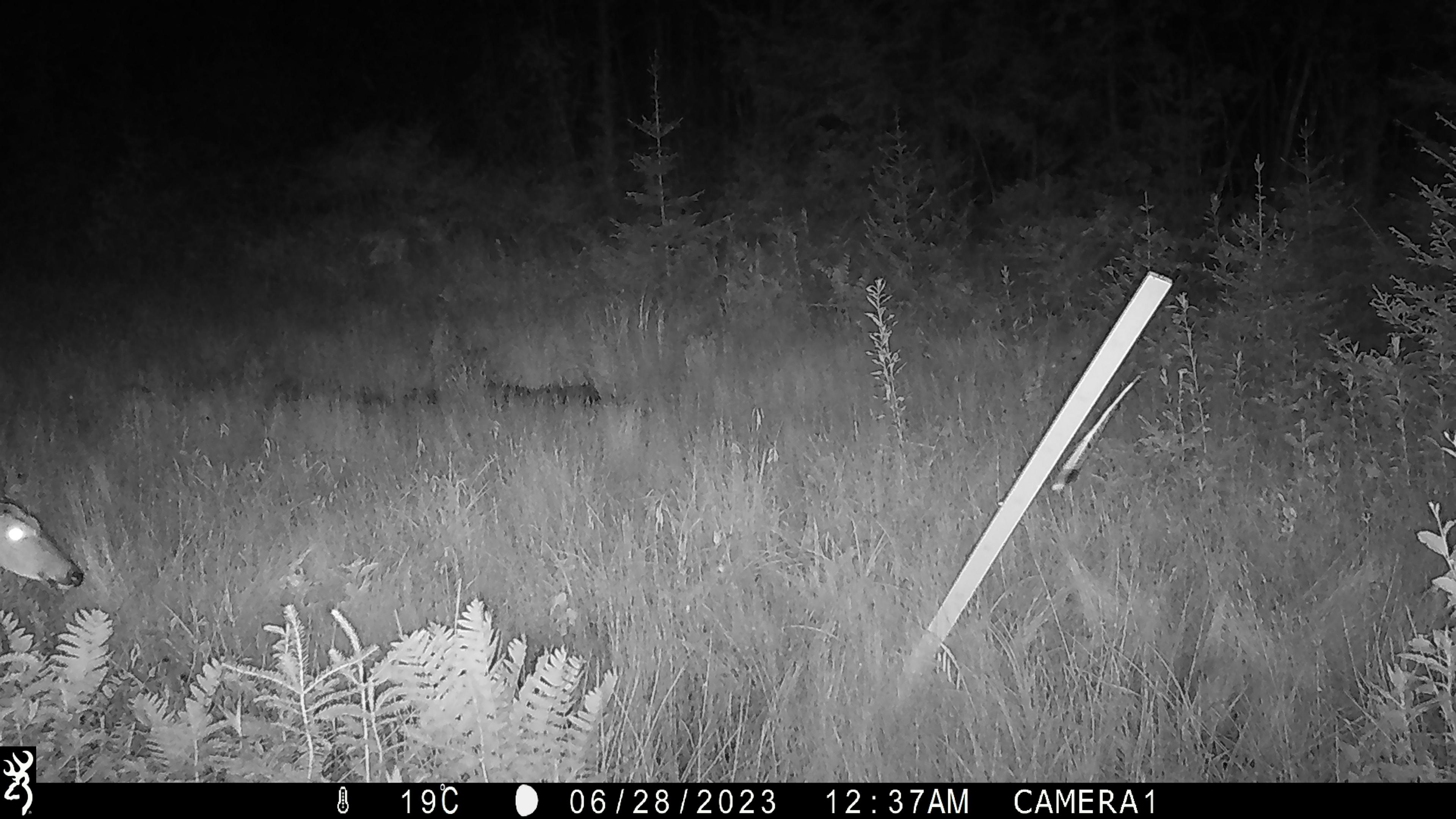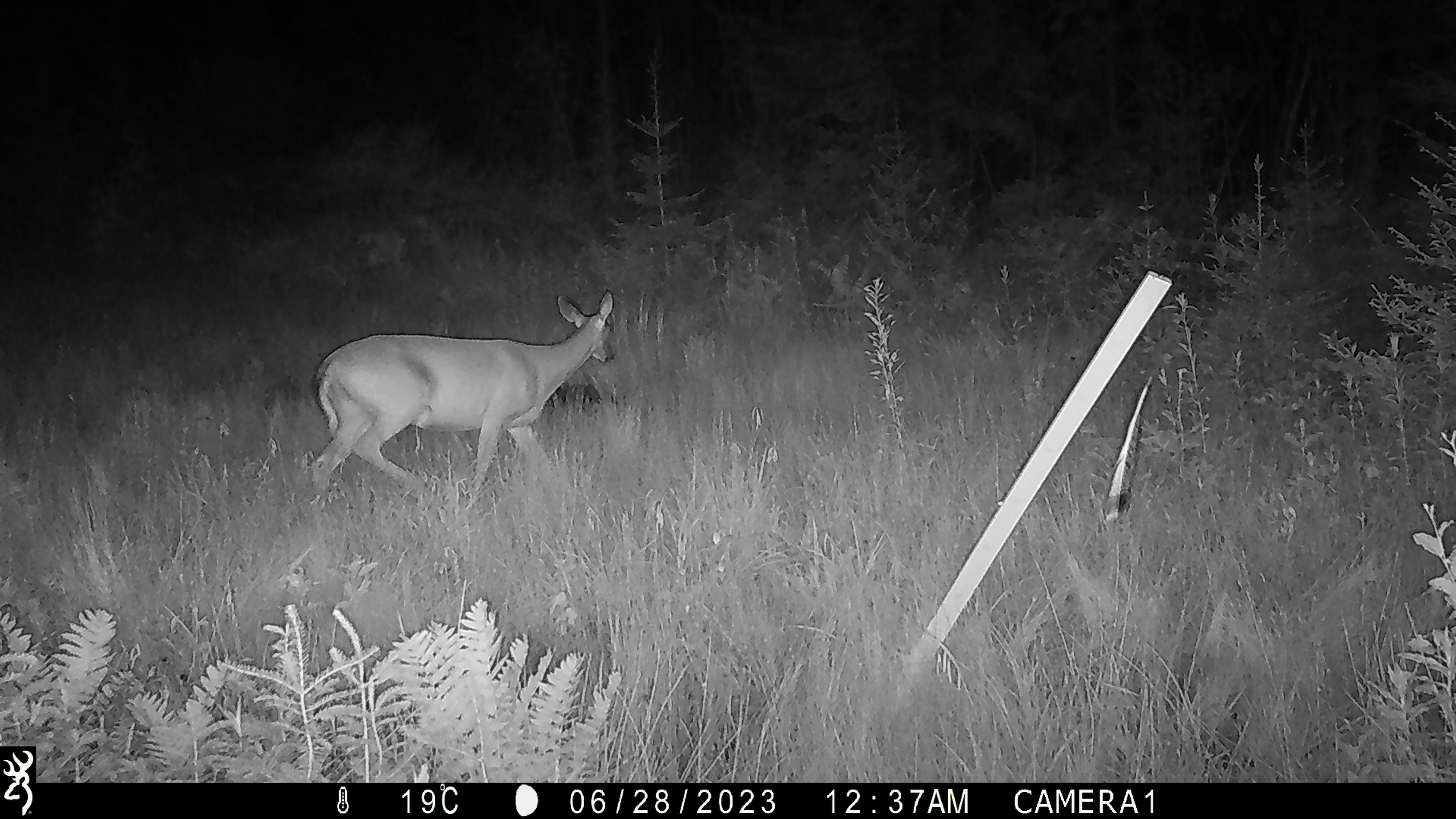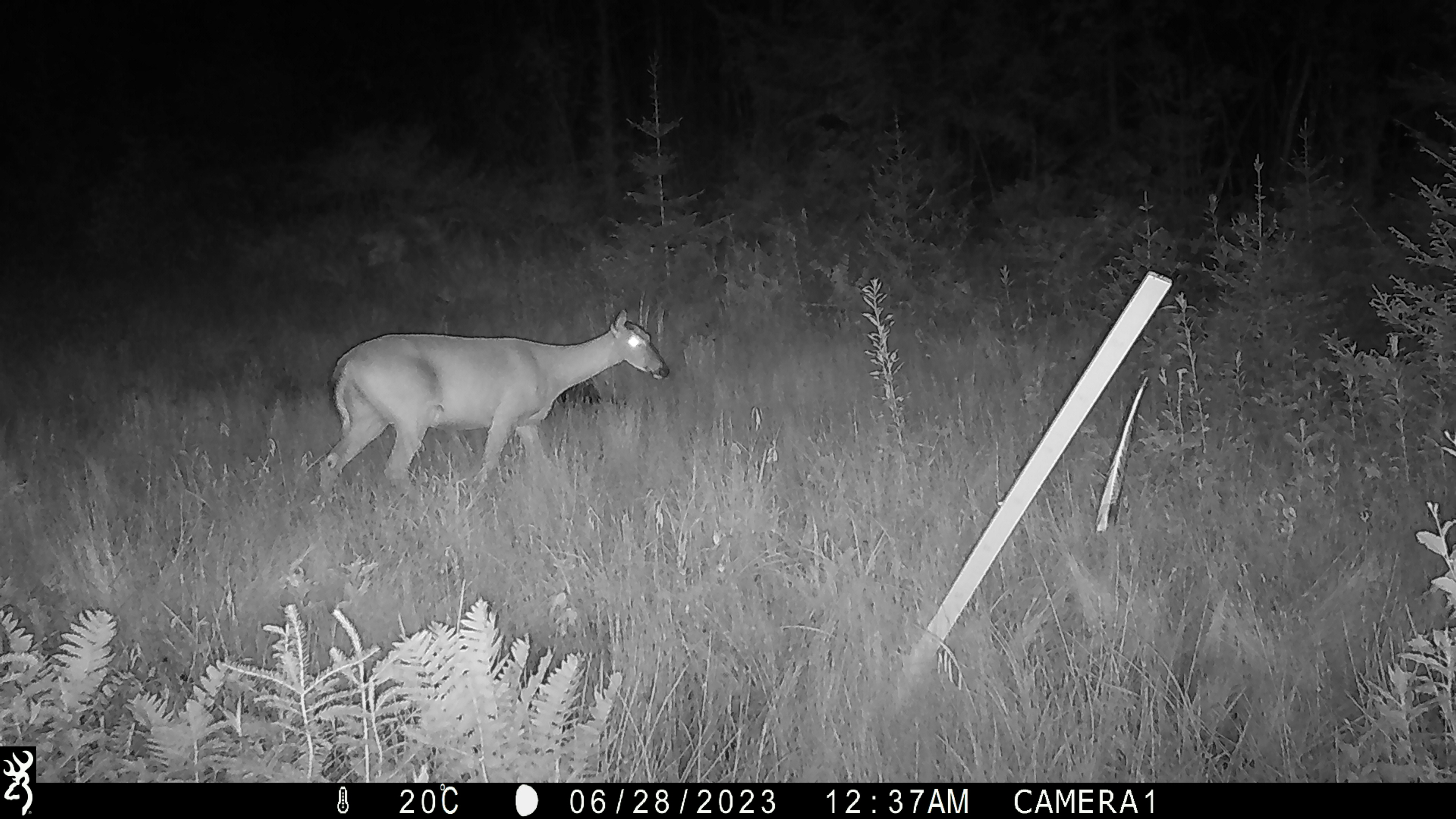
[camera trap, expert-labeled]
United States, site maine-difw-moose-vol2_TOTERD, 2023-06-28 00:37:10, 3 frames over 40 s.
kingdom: Animalia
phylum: Chordata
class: Mammalia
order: Artiodactyla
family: Cervidae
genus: Odocoileus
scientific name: Odocoileus virginianus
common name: white-tailed deer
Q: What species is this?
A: White-tailed deer (Odocoileus virginianus).